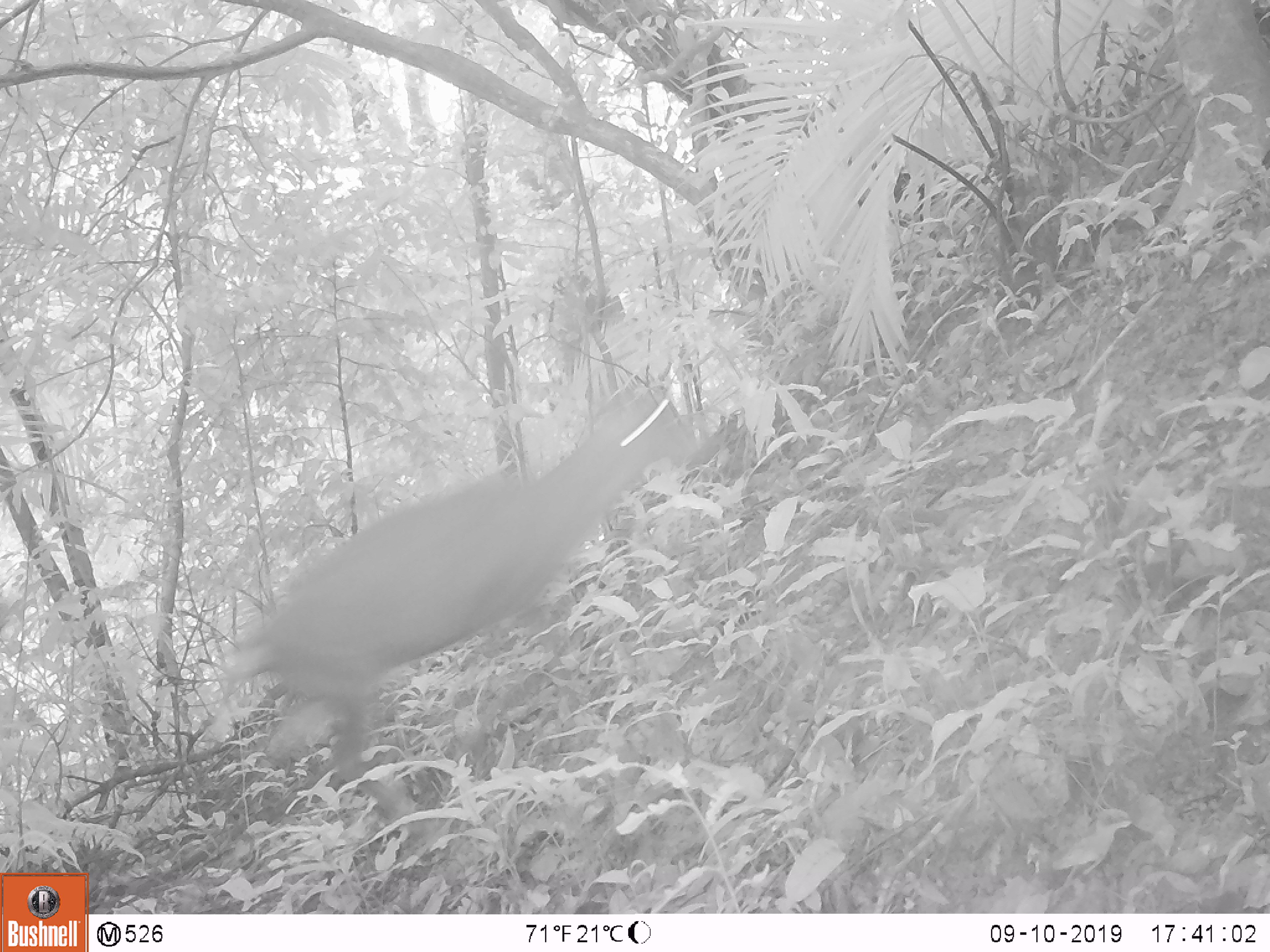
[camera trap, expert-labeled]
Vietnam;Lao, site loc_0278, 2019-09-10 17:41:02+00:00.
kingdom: Animalia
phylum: Chordata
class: Mammalia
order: Artiodactyla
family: Cervidae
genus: Muntiacus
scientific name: Muntiacus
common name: muntjacs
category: unidentified muntjac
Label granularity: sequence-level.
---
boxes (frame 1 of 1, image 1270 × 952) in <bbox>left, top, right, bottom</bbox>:
unidentified muntjac: <bbox>218, 383, 704, 836</bbox>